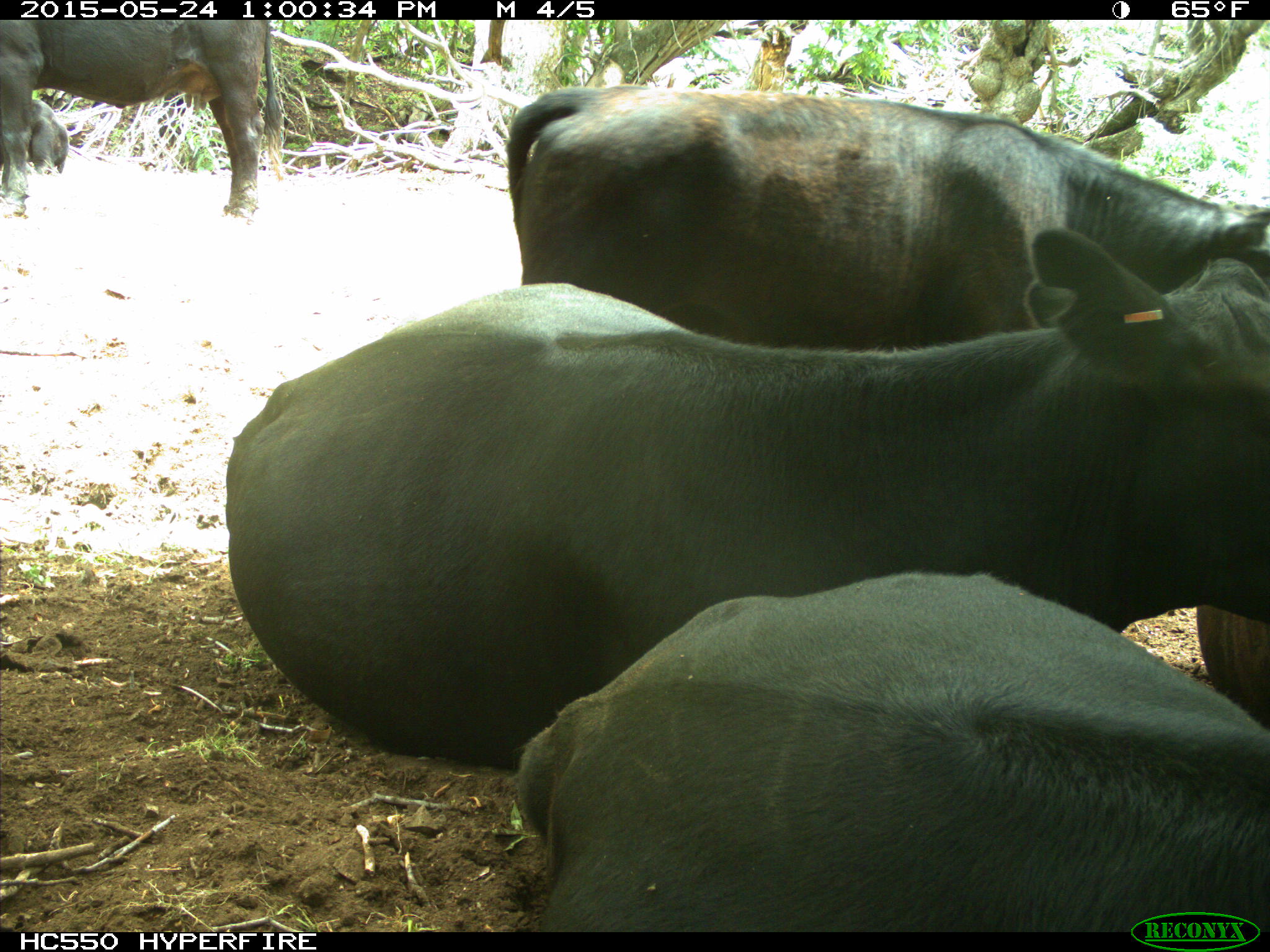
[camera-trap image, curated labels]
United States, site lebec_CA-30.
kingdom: Animalia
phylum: Chordata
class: Mammalia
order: Artiodactyla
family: Bovidae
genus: Bos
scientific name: Bos taurus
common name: domestic cow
Bos taurus (domestic cow).